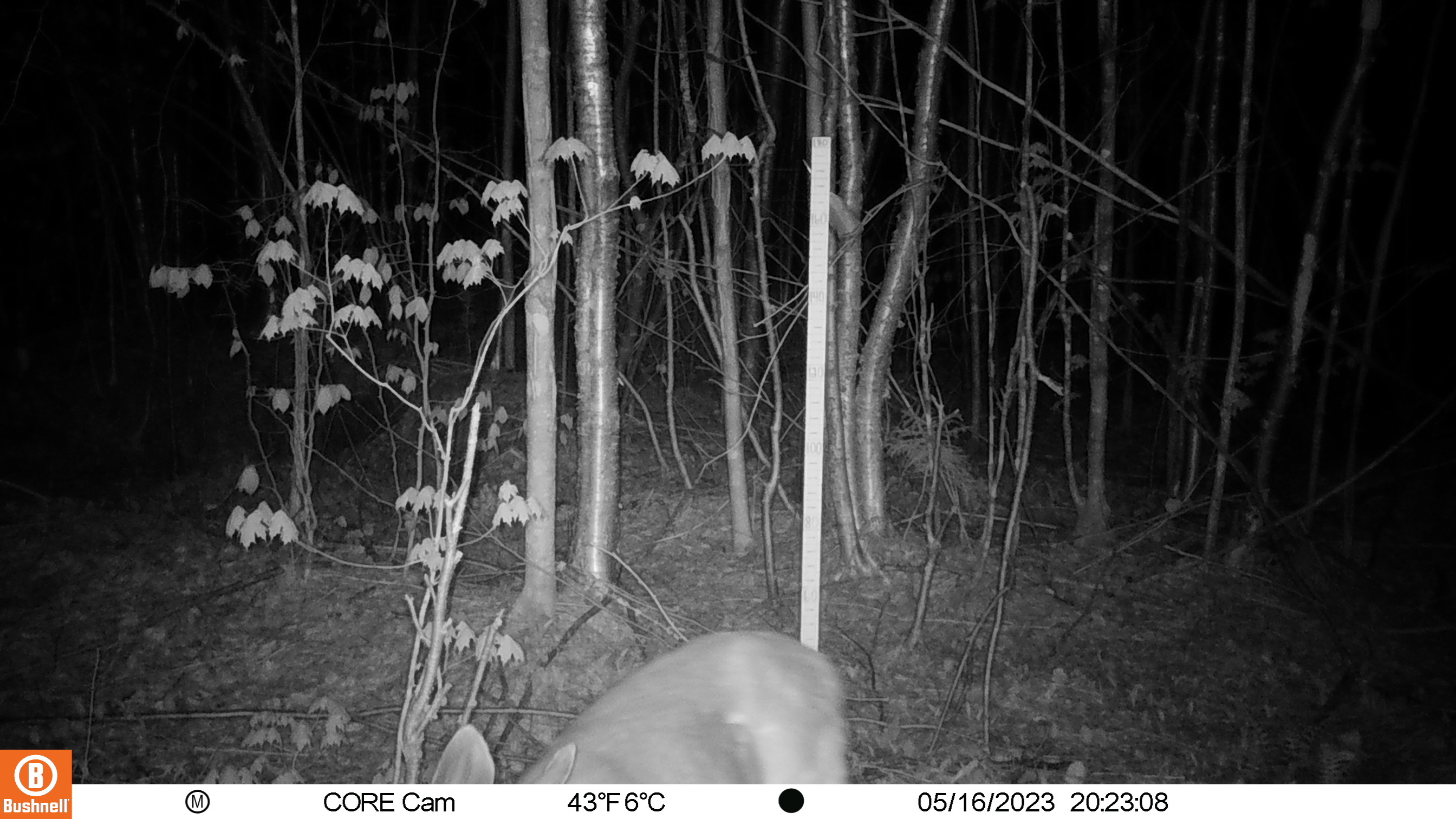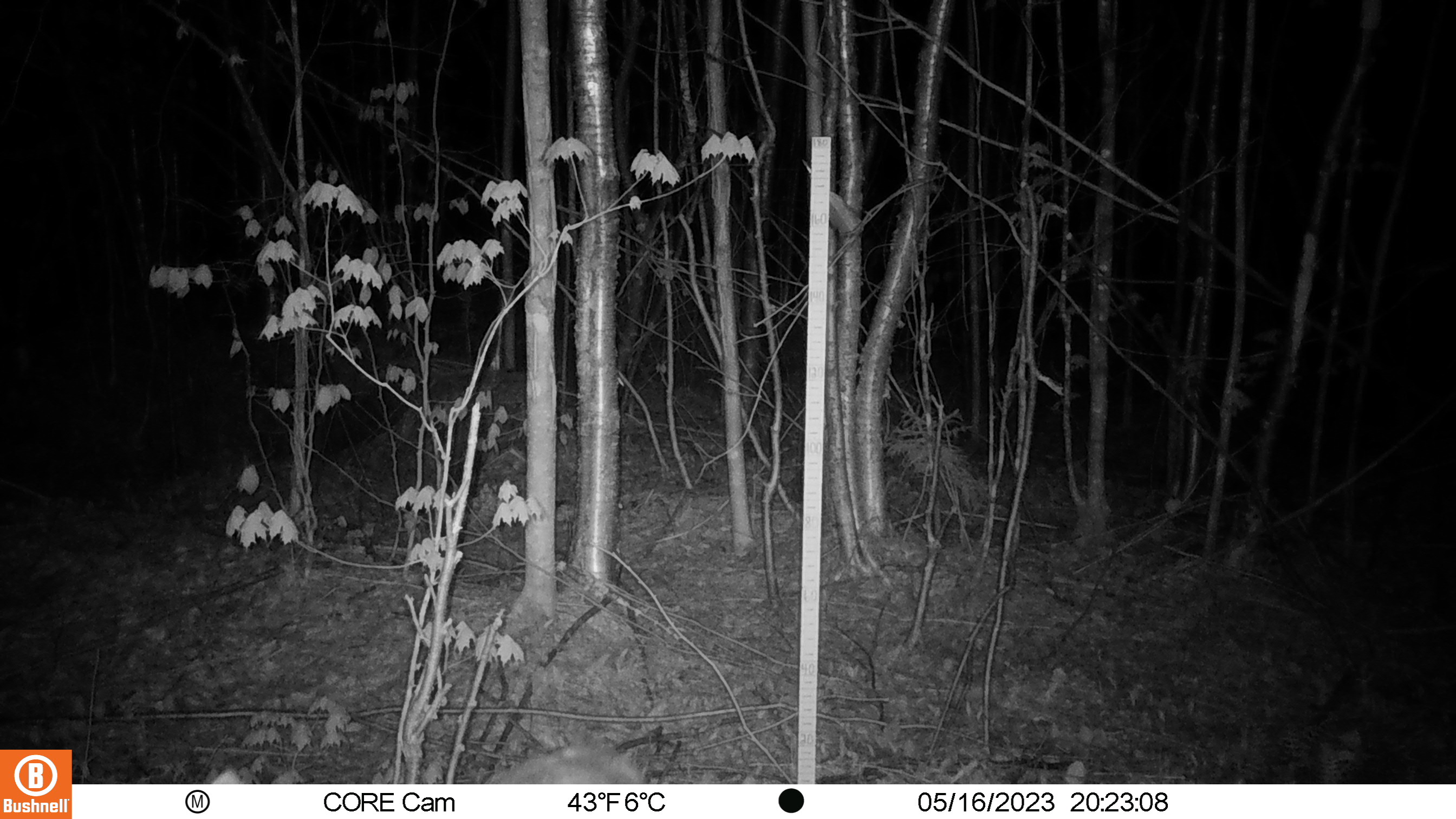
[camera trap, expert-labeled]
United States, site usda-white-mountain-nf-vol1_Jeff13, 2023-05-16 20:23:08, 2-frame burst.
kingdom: Animalia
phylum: Chordata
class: Mammalia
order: Artiodactyla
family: Cervidae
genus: Odocoileus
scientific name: Odocoileus virginianus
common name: white-tailed deer